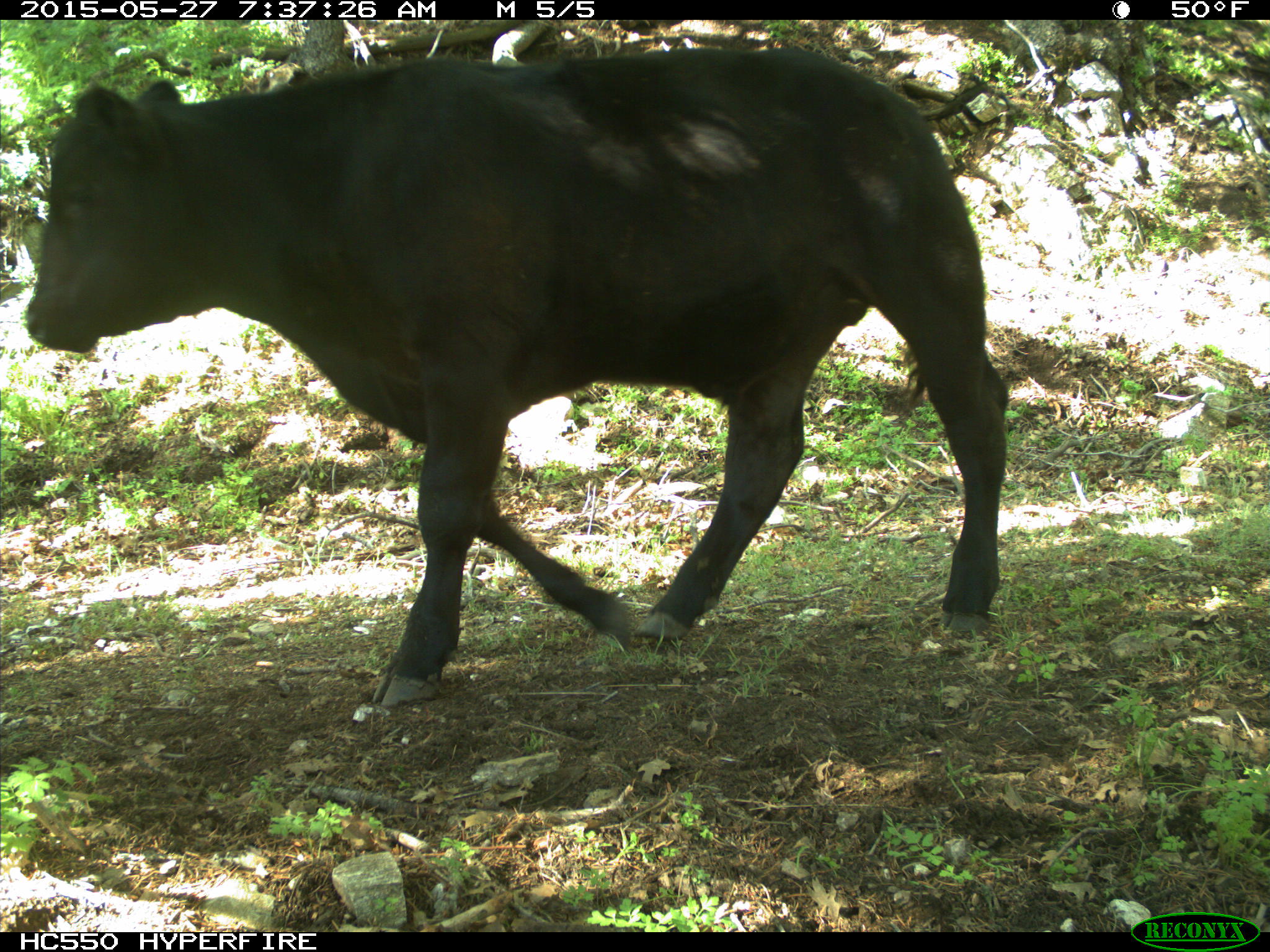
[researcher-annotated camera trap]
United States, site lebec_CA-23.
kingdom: Animalia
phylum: Chordata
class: Mammalia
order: Artiodactyla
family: Bovidae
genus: Bos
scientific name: Bos taurus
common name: domestic cow